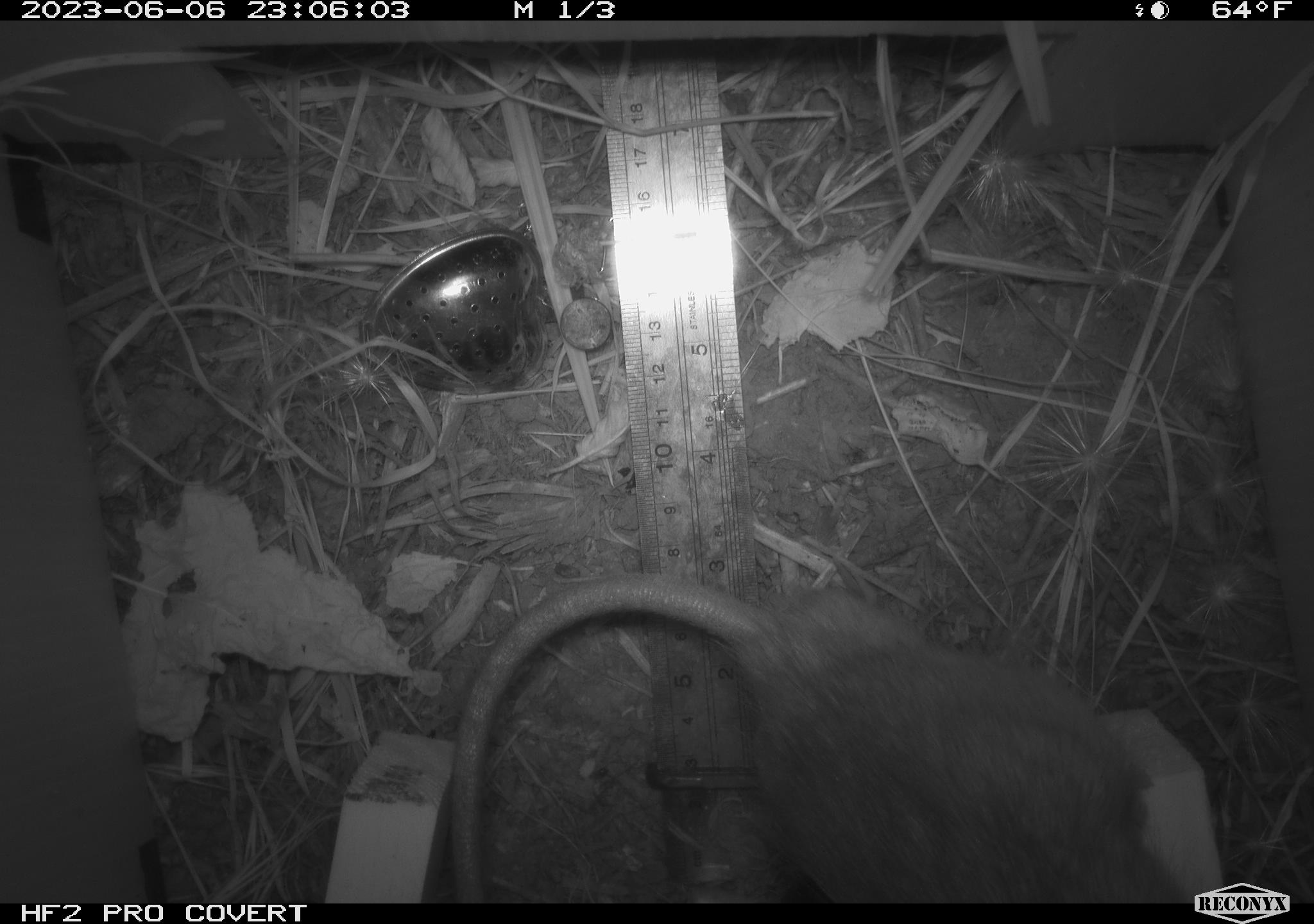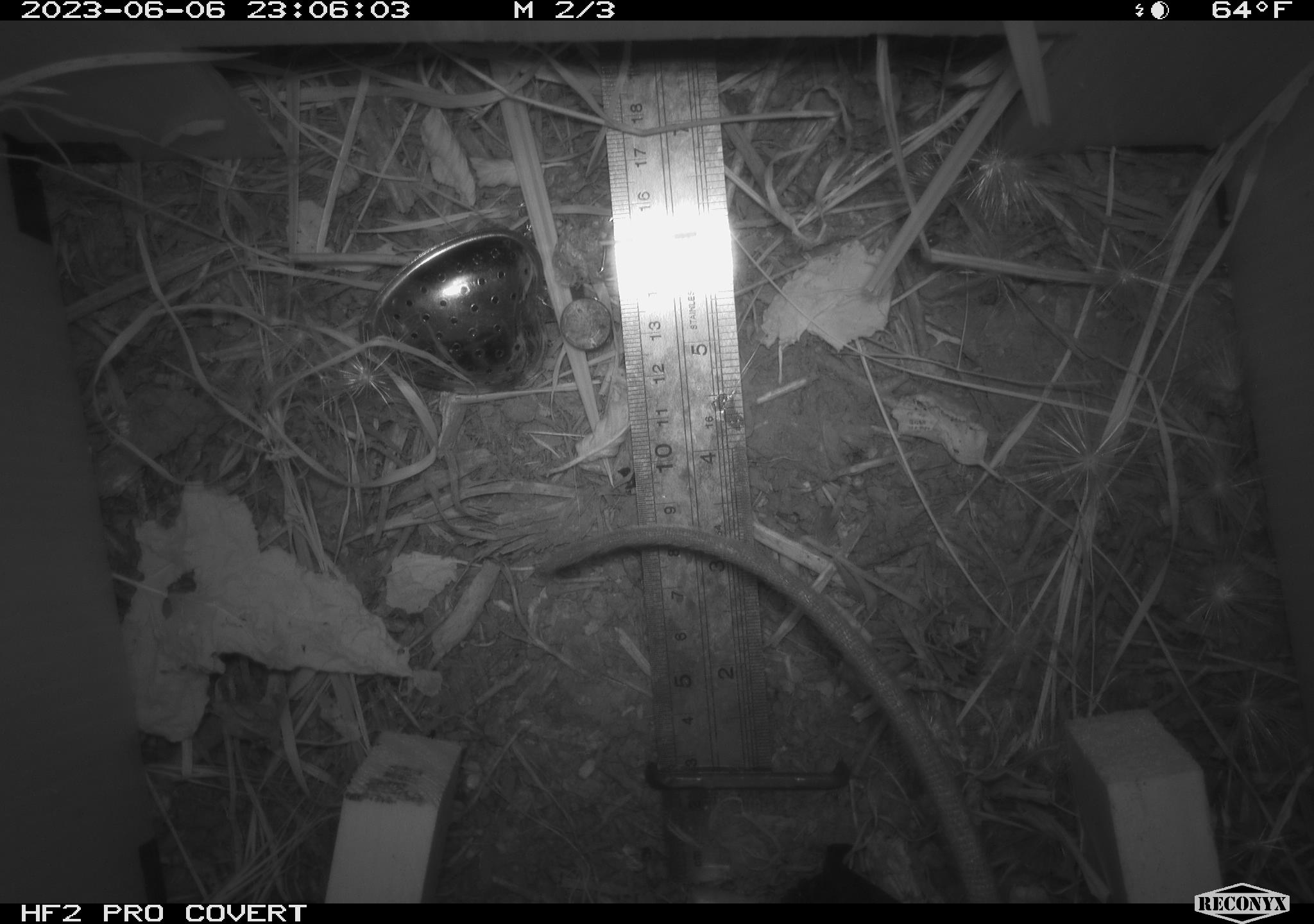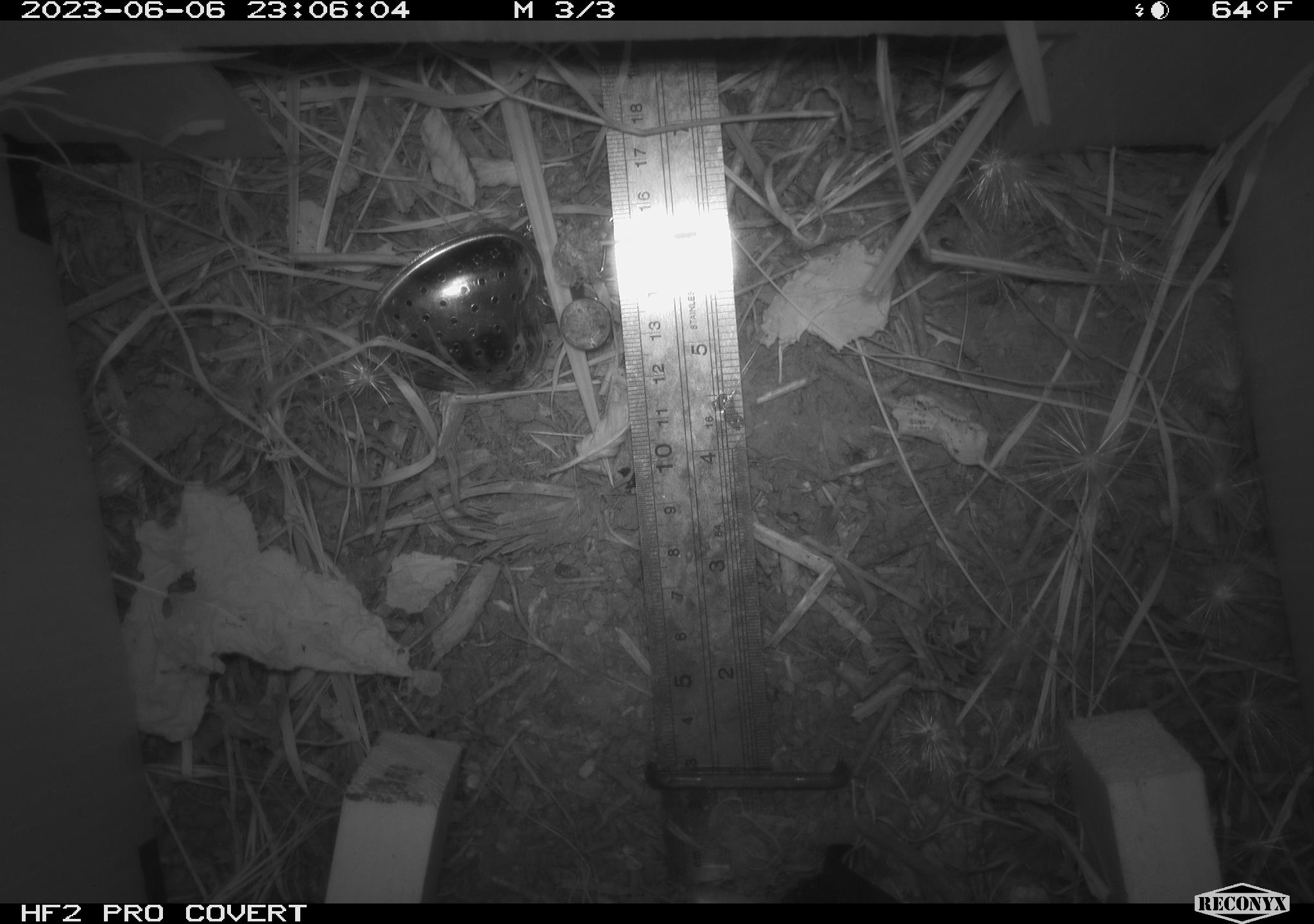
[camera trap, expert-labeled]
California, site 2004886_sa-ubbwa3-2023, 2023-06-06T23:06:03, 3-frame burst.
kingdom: Animalia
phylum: Chordata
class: Mammalia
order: Rodentia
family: Muridae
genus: Rattus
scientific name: Rattus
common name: rat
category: rattus species